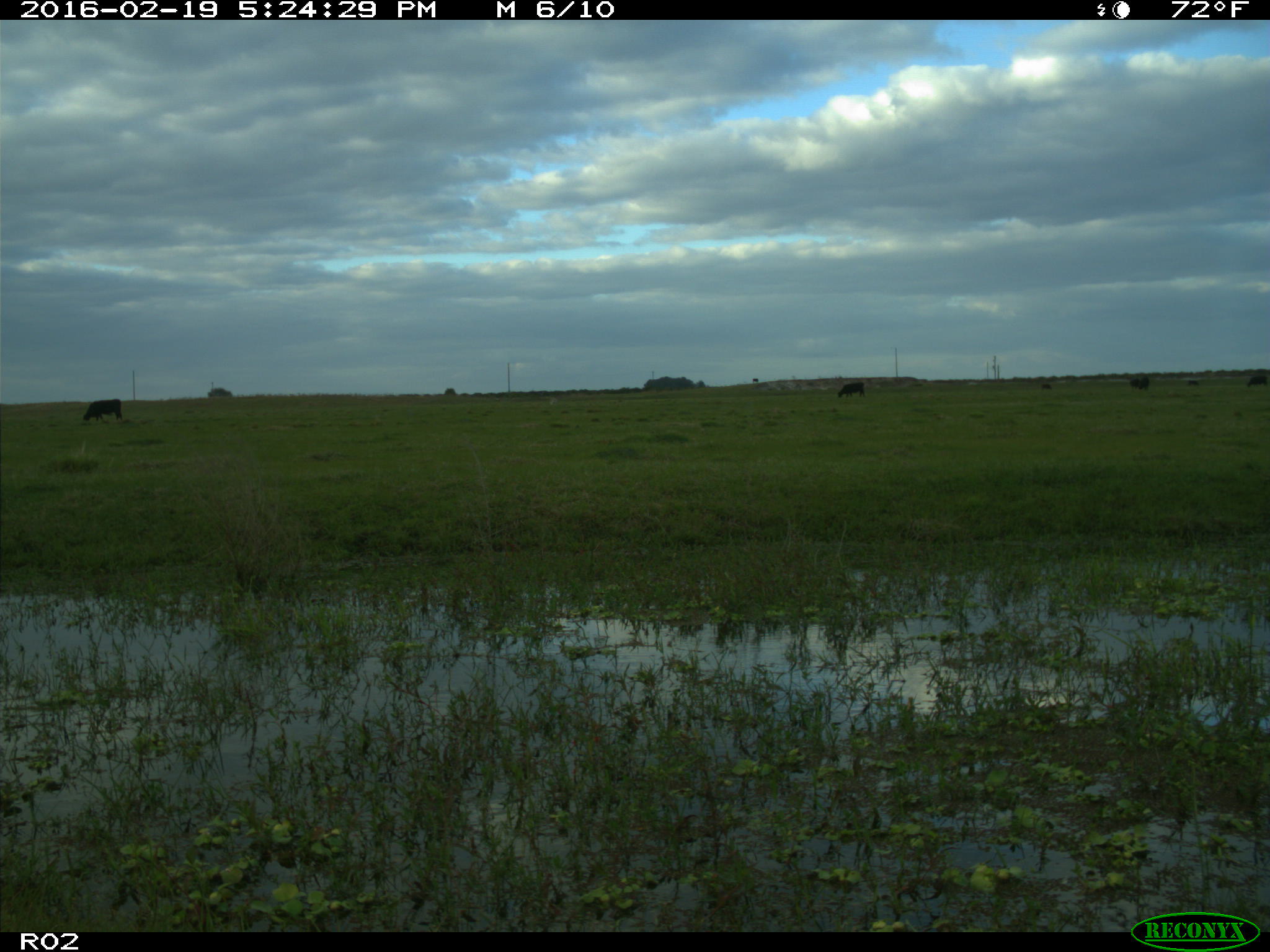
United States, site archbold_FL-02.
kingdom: Animalia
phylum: Chordata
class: Mammalia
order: Artiodactyla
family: Bovidae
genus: Bos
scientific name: Bos taurus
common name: domestic cow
Bos taurus (domestic cow).